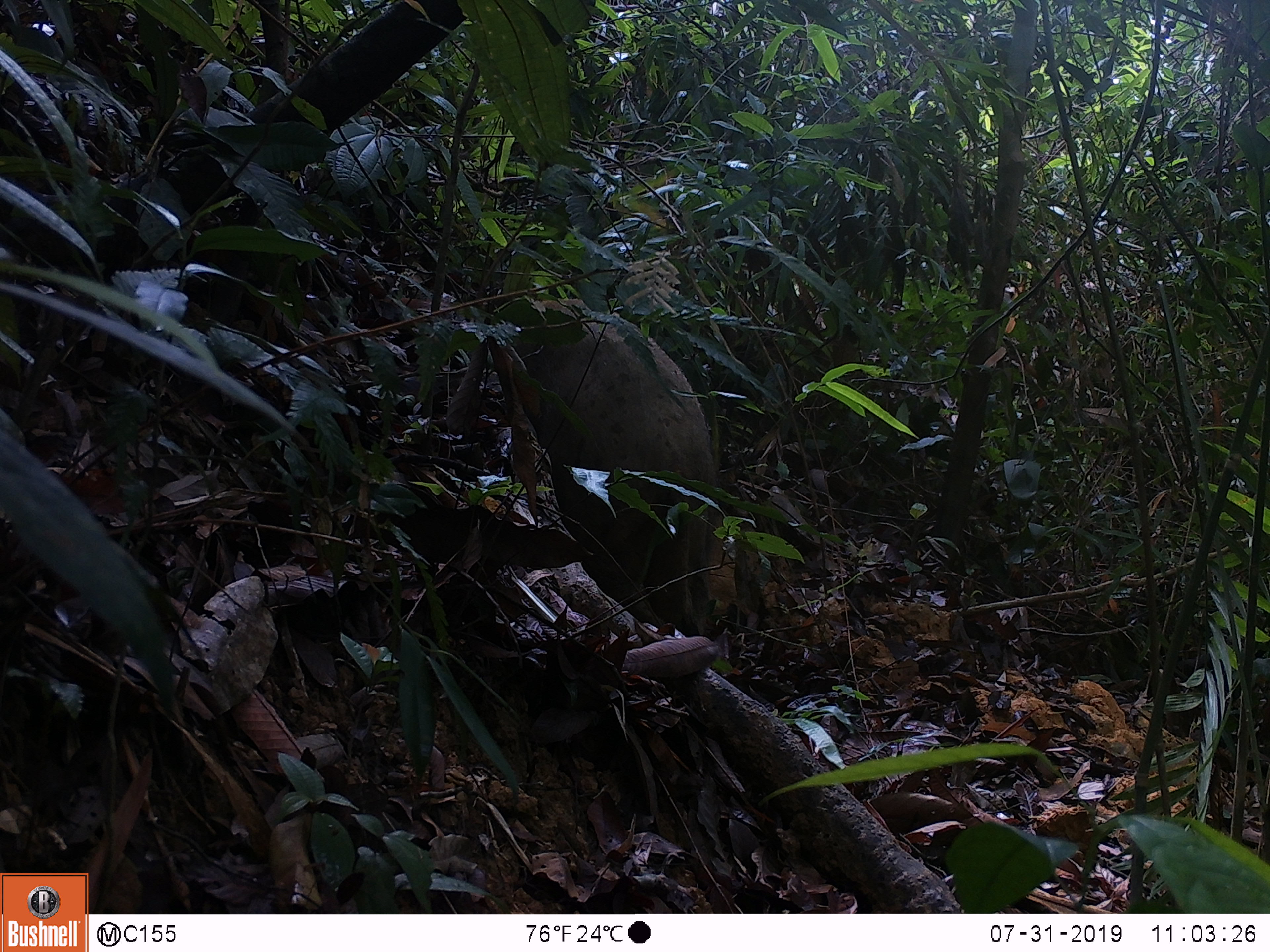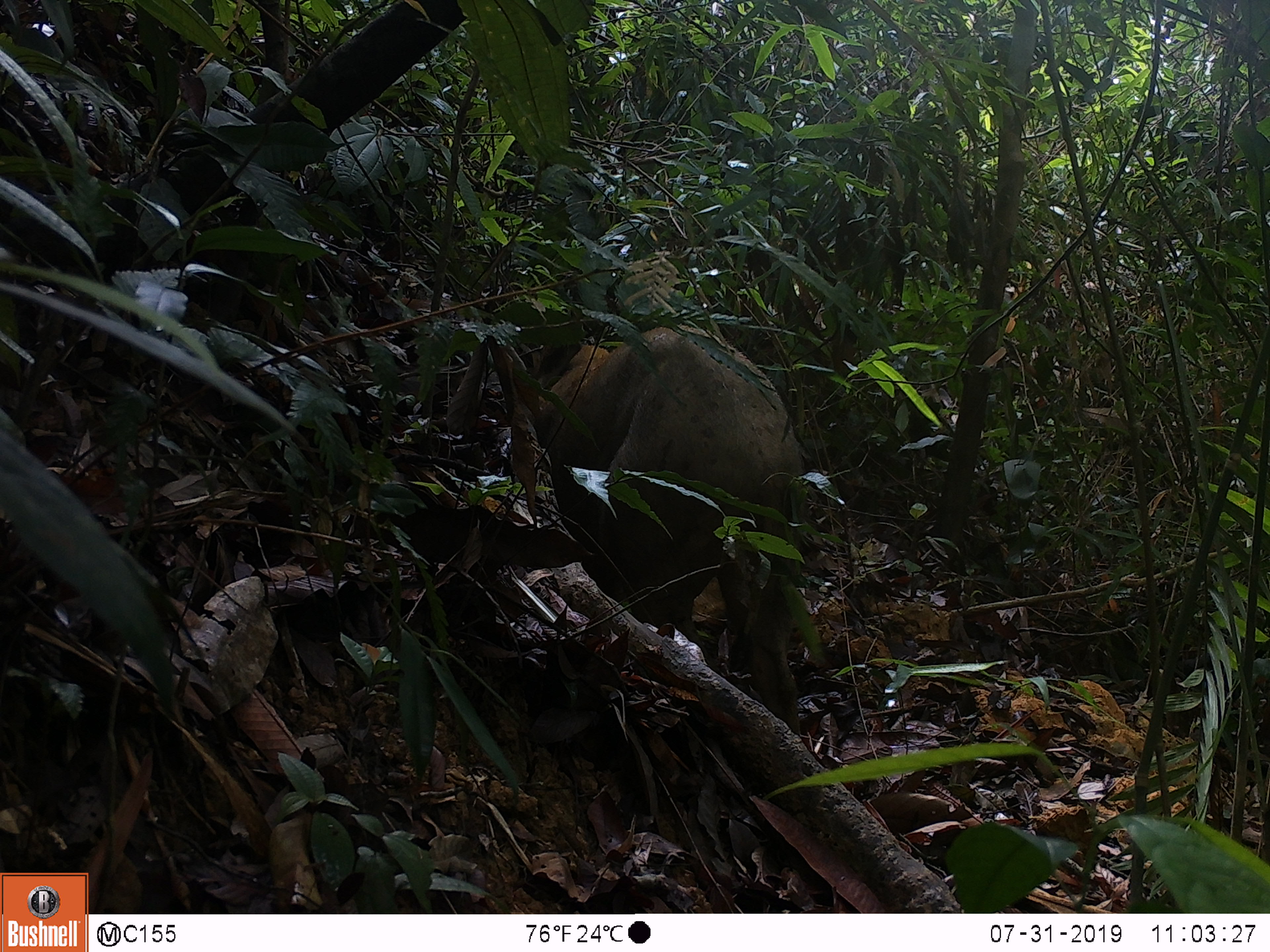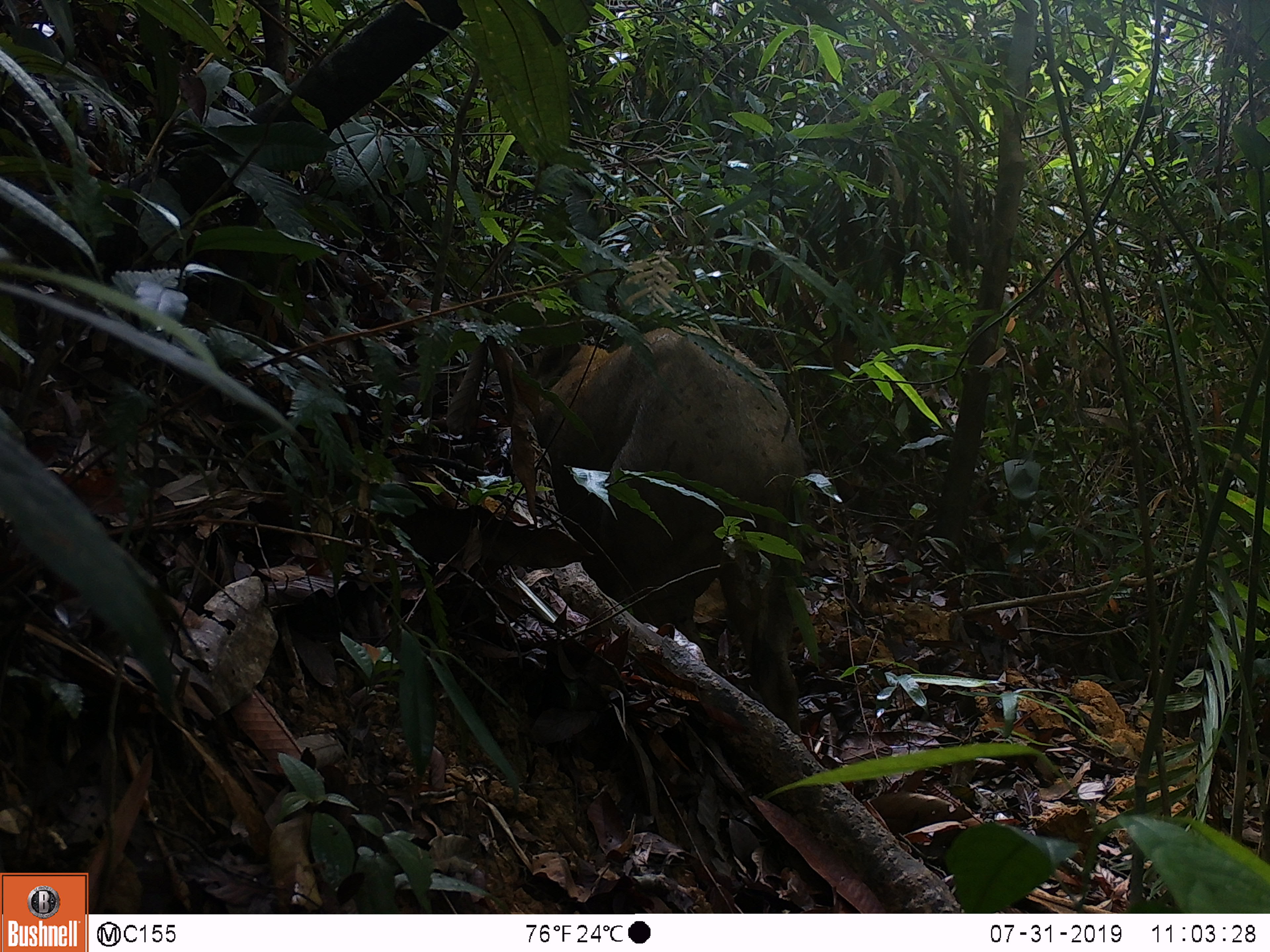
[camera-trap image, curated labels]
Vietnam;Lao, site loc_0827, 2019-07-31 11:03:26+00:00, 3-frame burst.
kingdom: Animalia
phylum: Chordata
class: Mammalia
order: Artiodactyla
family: Suidae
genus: Sus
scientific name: Sus scrofa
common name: eurasian wild pig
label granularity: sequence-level